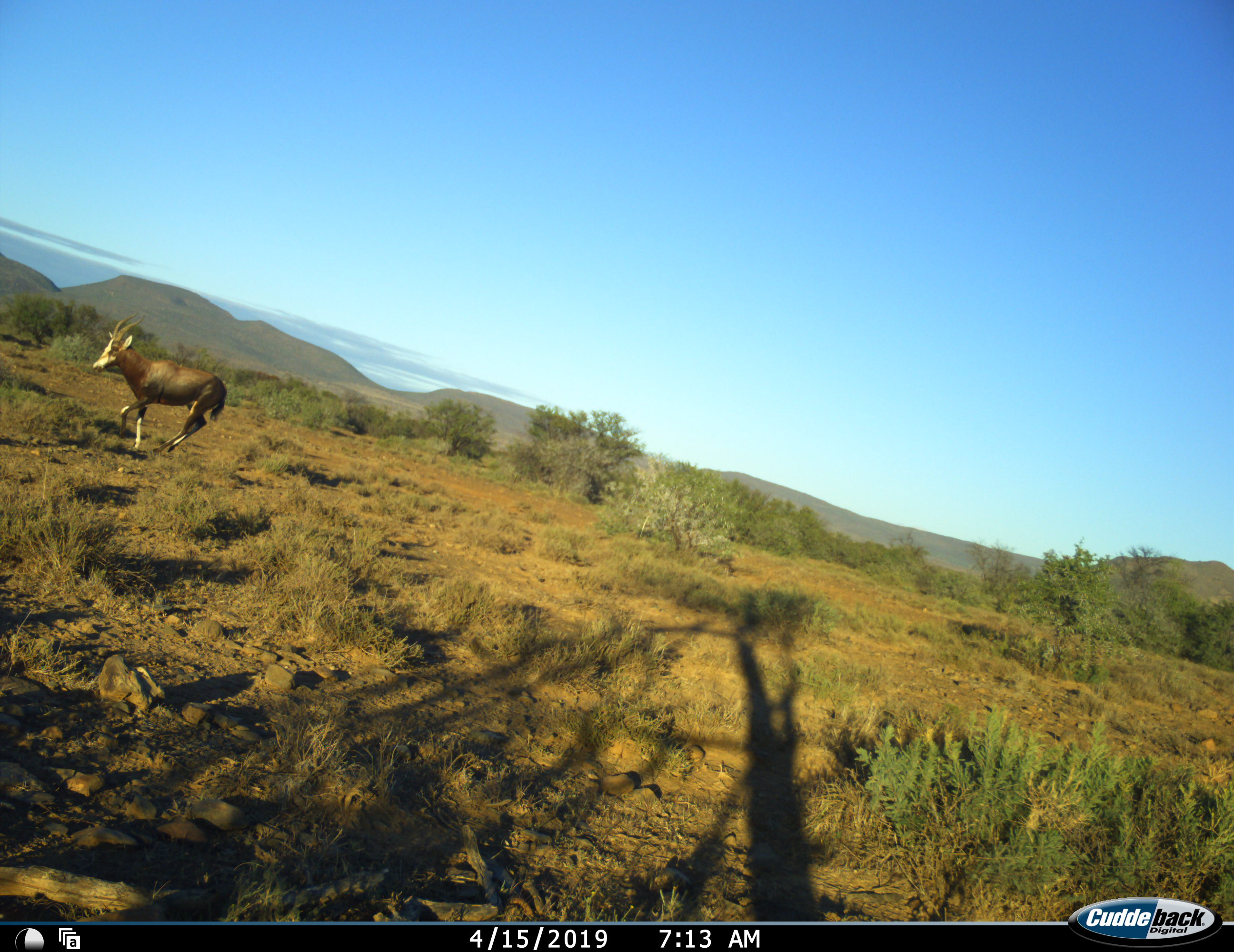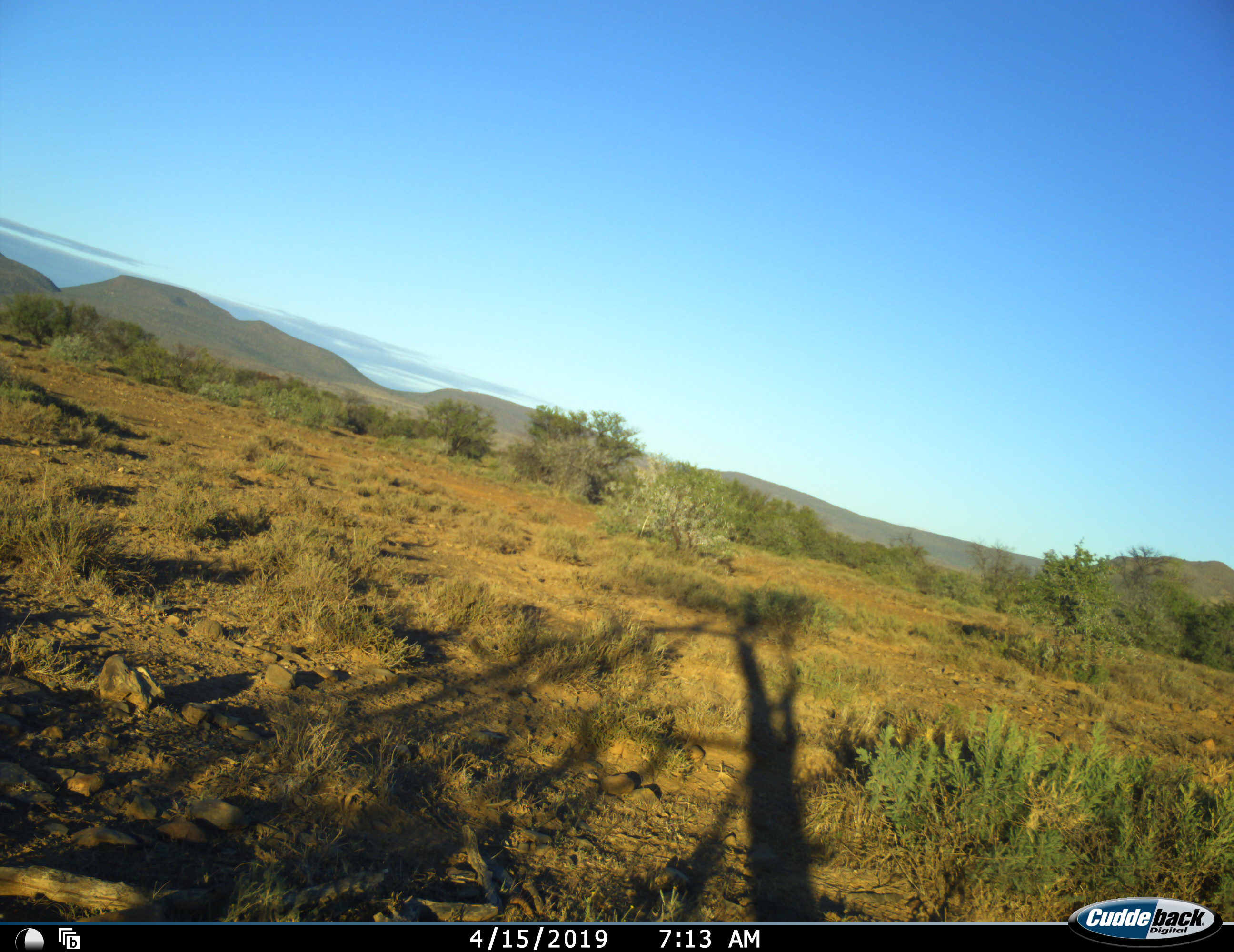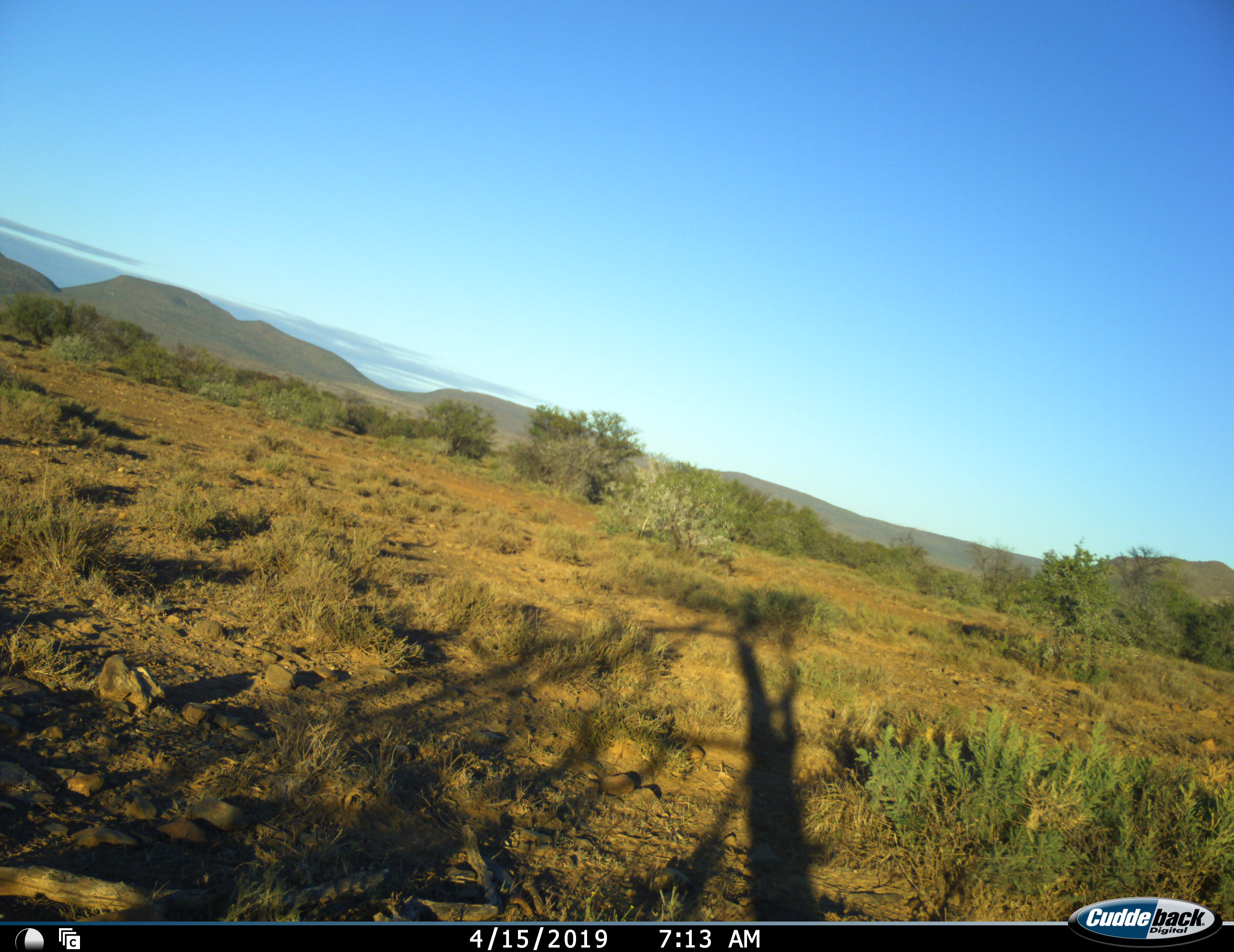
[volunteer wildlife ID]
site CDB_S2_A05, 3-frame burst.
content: unidentified animal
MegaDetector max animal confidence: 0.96